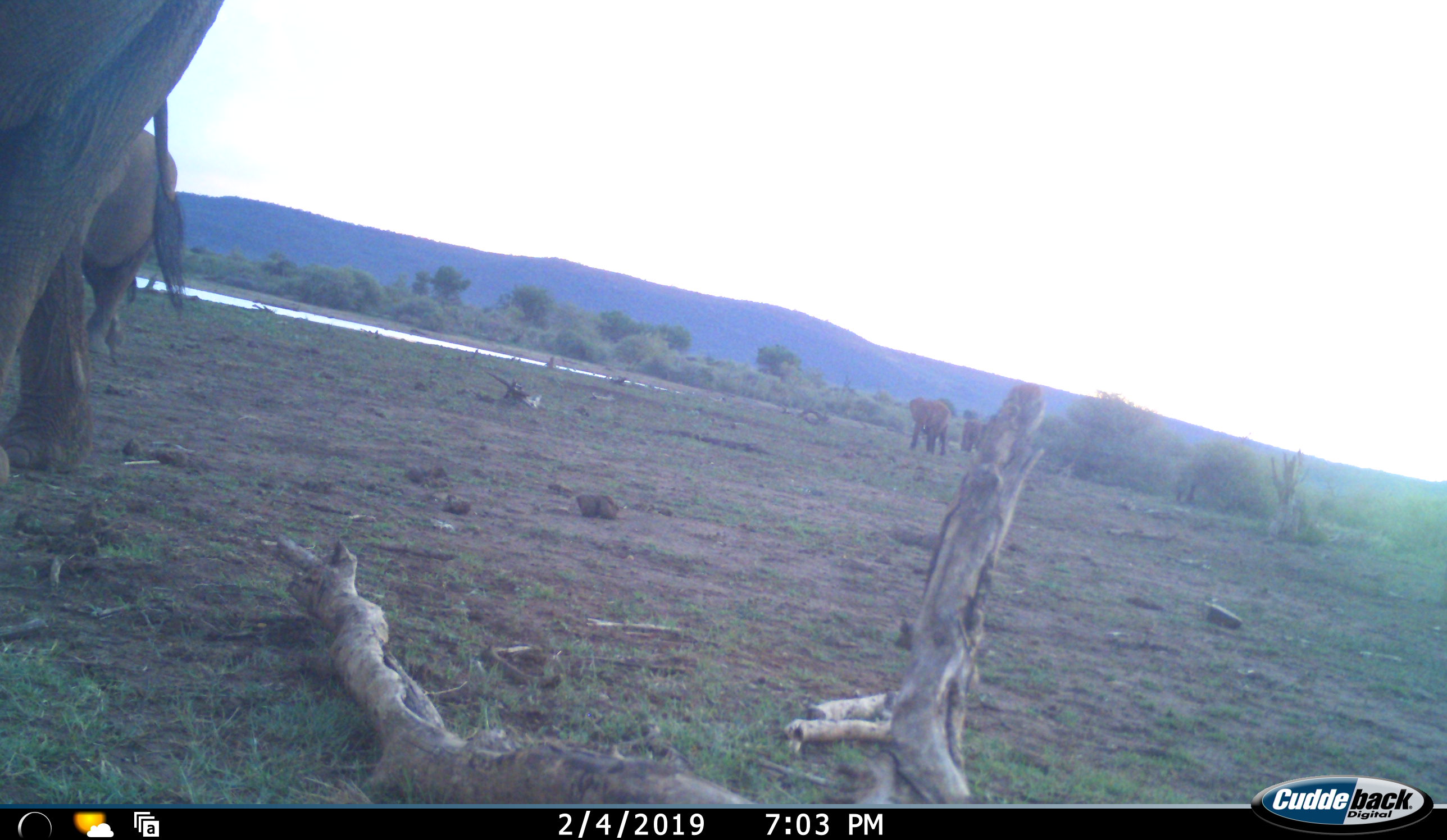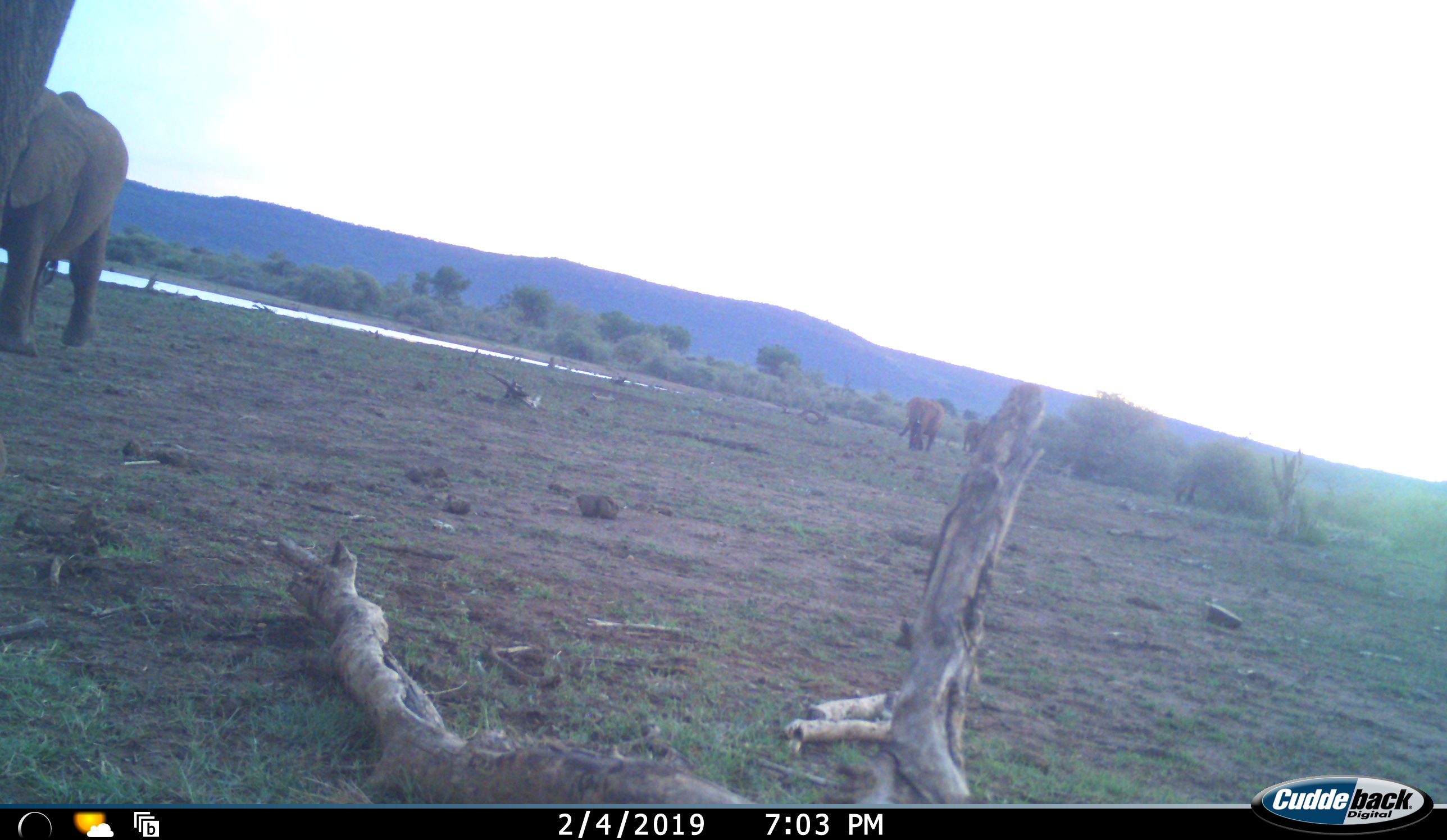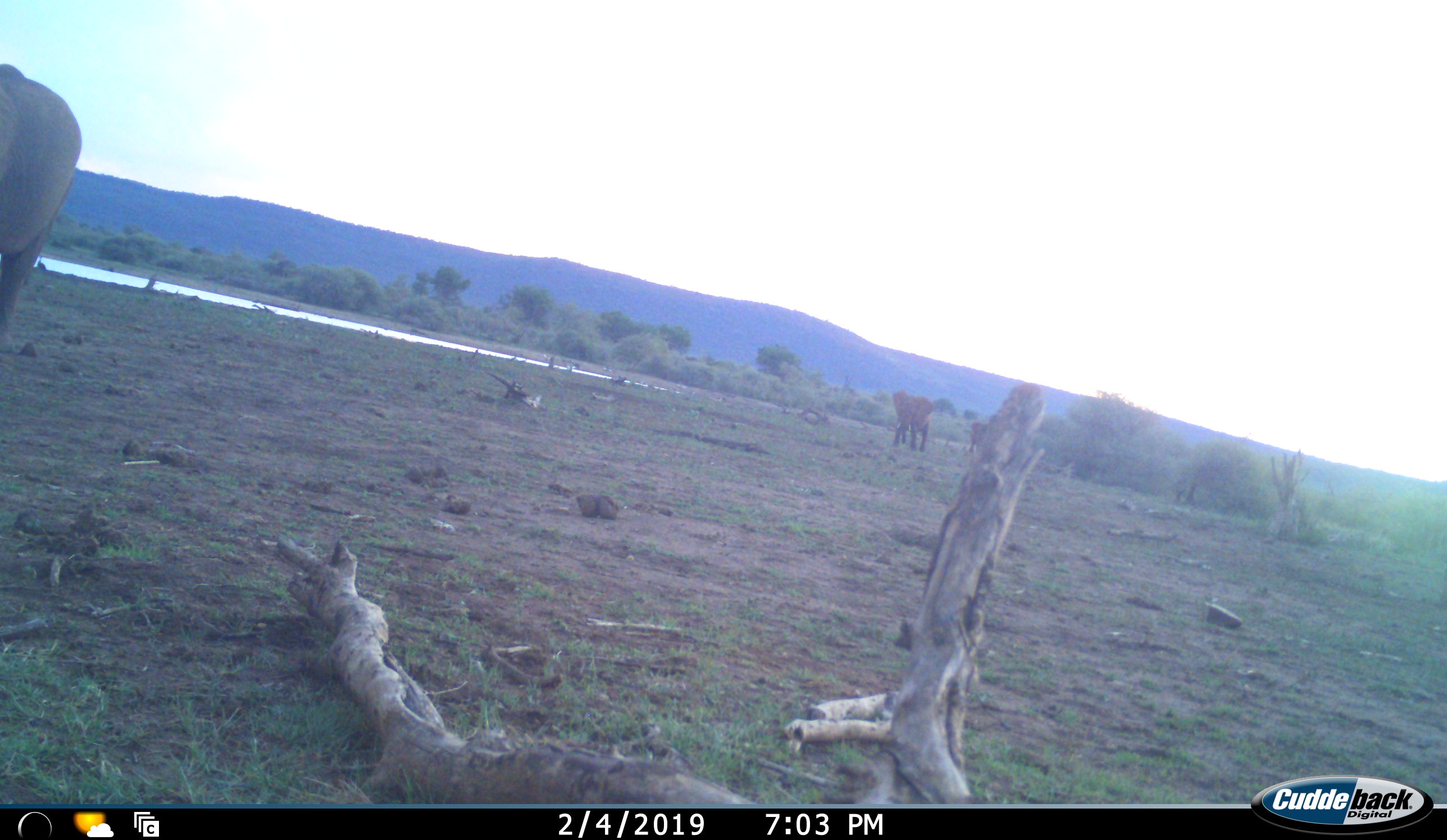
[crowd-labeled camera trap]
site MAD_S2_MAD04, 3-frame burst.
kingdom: Animalia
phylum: Chordata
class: Mammalia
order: Proboscidea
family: Elephantidae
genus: Loxodonta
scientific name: Loxodonta africana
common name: african bush elephant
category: elephant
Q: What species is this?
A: Elephant (african bush elephant) (Loxodonta africana).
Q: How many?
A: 4.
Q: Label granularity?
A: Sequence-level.